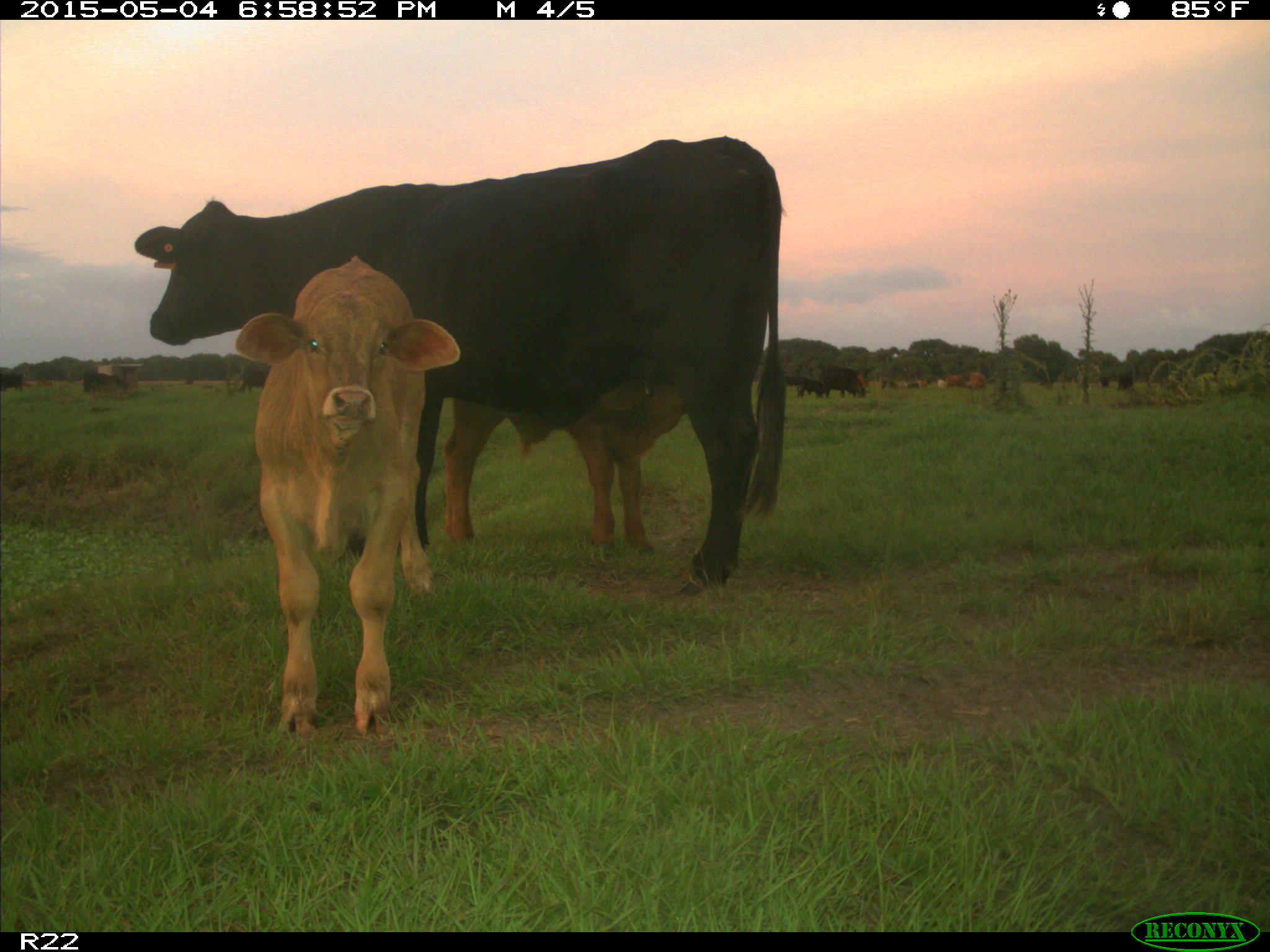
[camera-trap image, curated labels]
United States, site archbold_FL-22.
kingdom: Animalia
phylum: Chordata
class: Mammalia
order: Artiodactyla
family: Bovidae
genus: Bos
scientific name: Bos taurus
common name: domestic cow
Bos taurus (domestic cow).